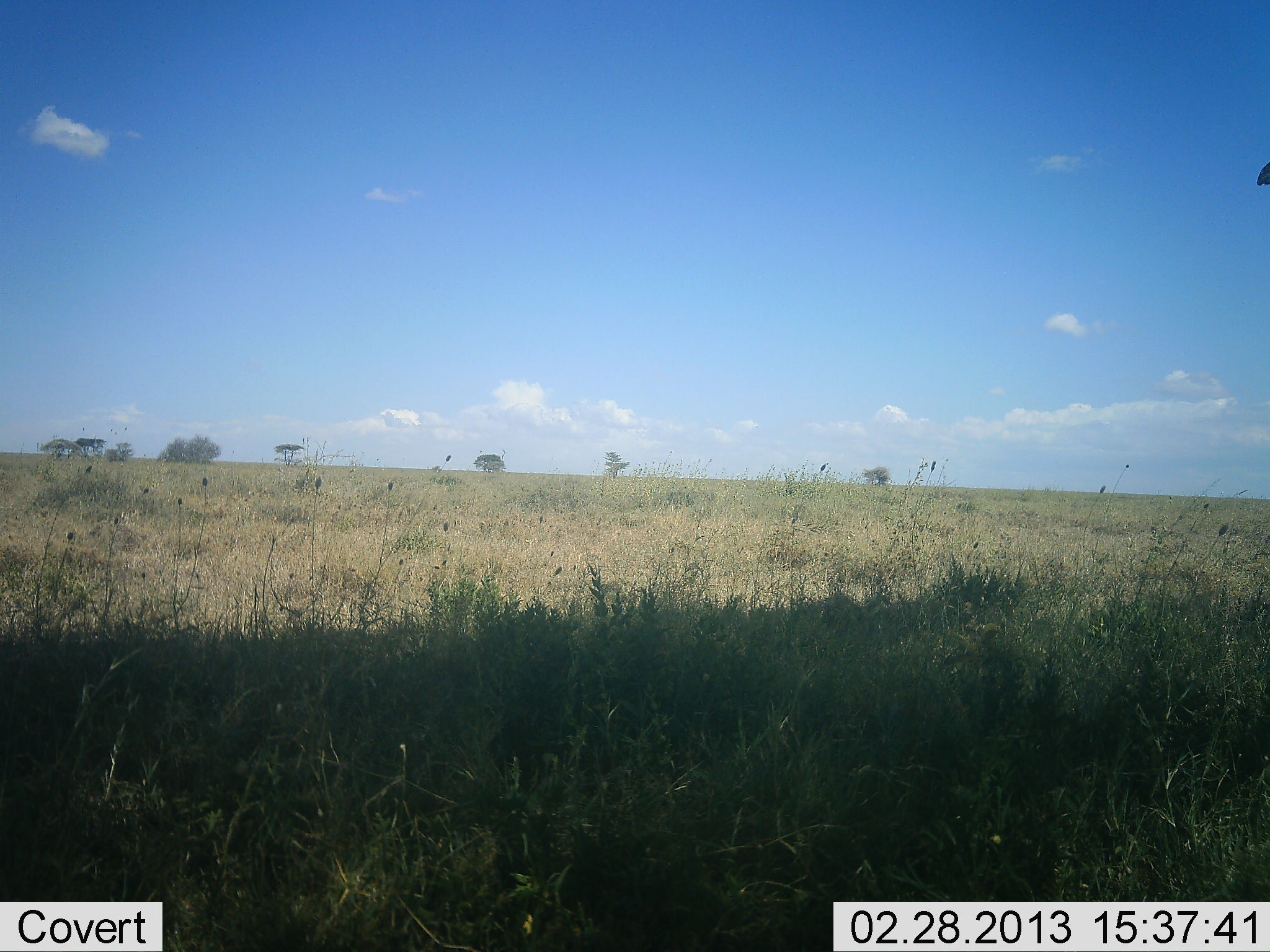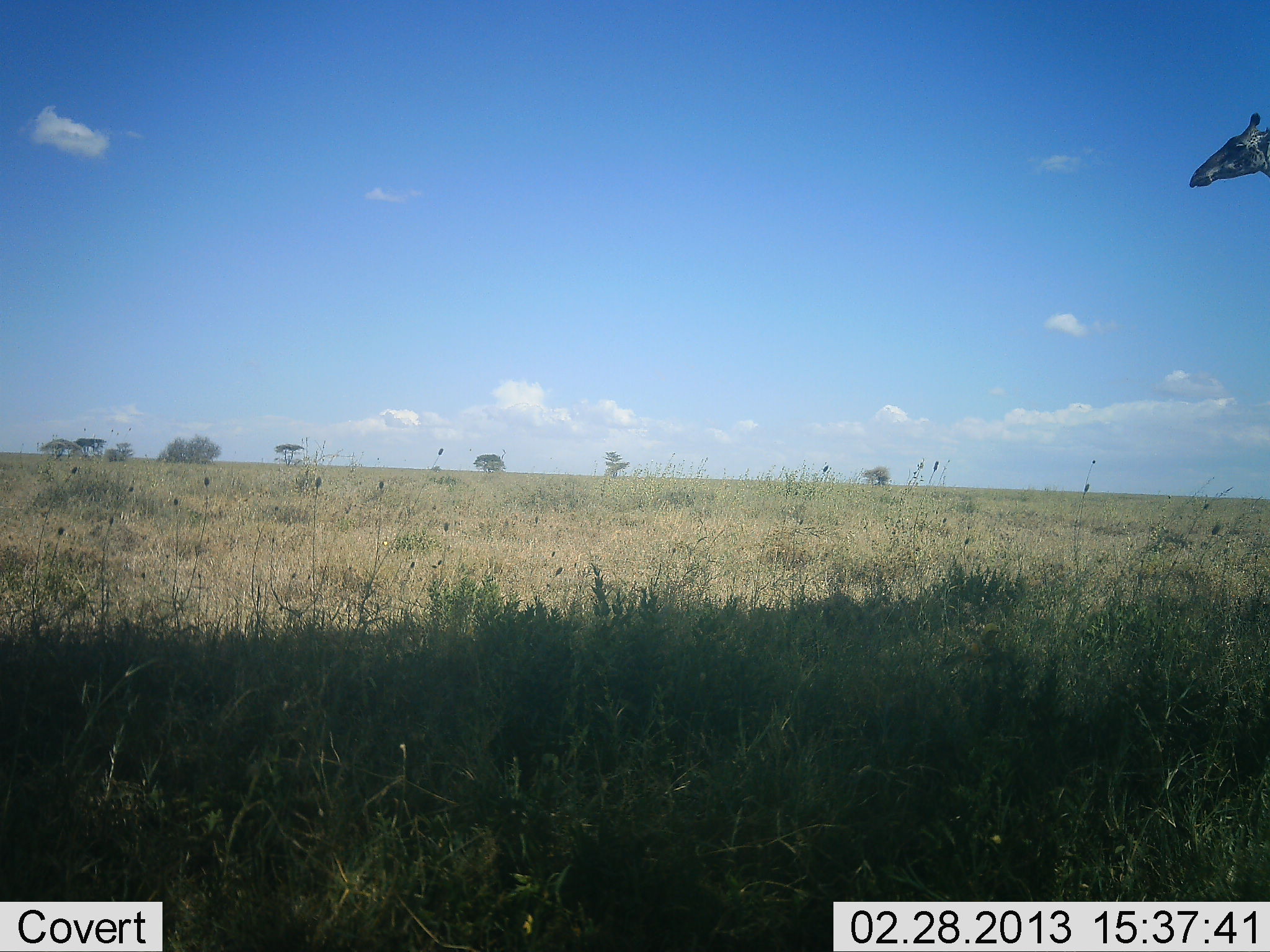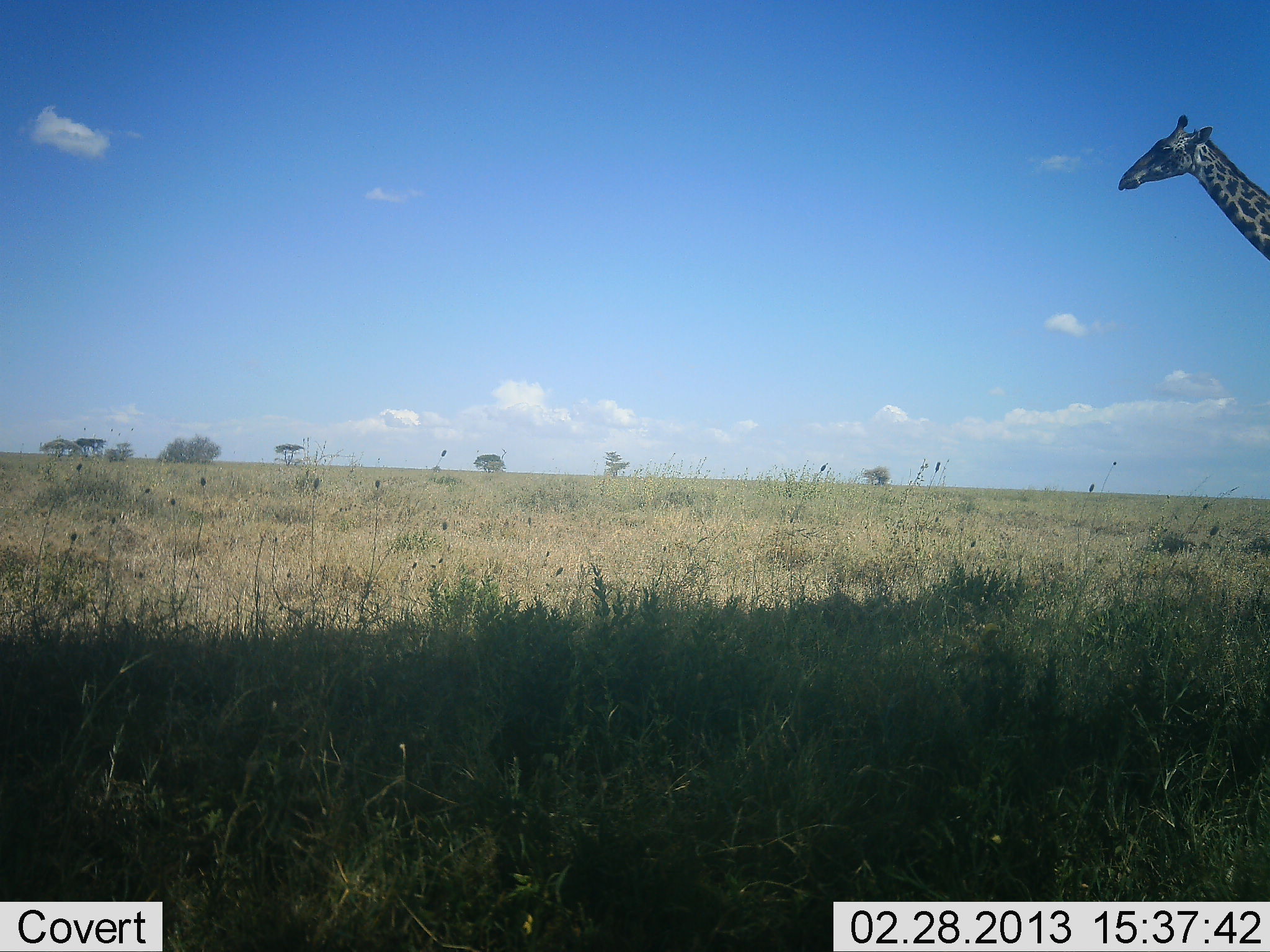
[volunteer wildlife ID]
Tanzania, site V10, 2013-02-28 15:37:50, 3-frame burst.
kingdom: Animalia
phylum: Chordata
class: Mammalia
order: Artiodactyla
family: Giraffidae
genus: Giraffa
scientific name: Giraffa camelopardalis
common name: giraffe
Giraffe (Giraffa camelopardalis), count 1. Behavior (volunteer vote fractions): standing 4%, resting 0%, moving 96%, interacting 0%. Young present (vote fraction): 0%. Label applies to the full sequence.